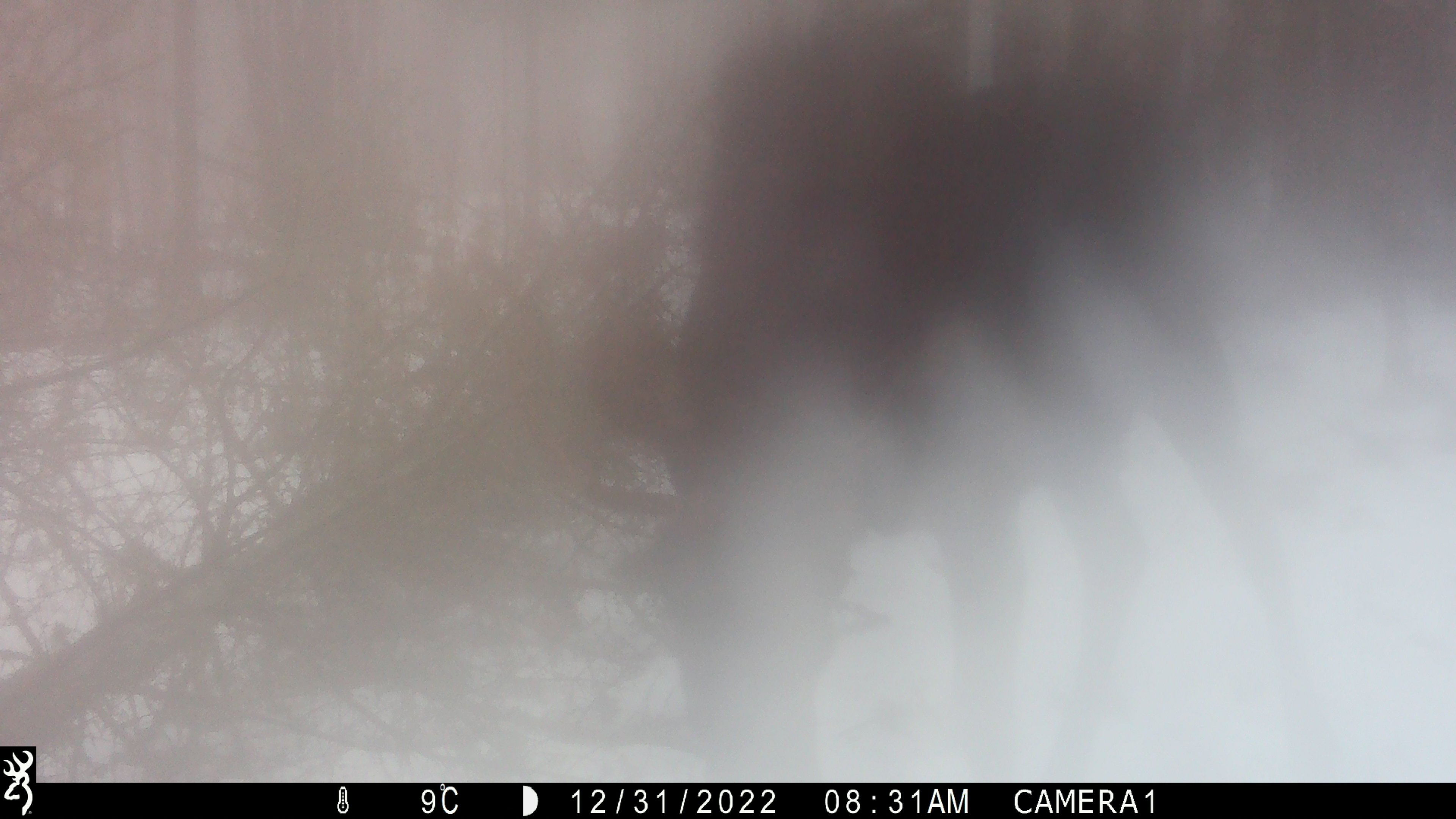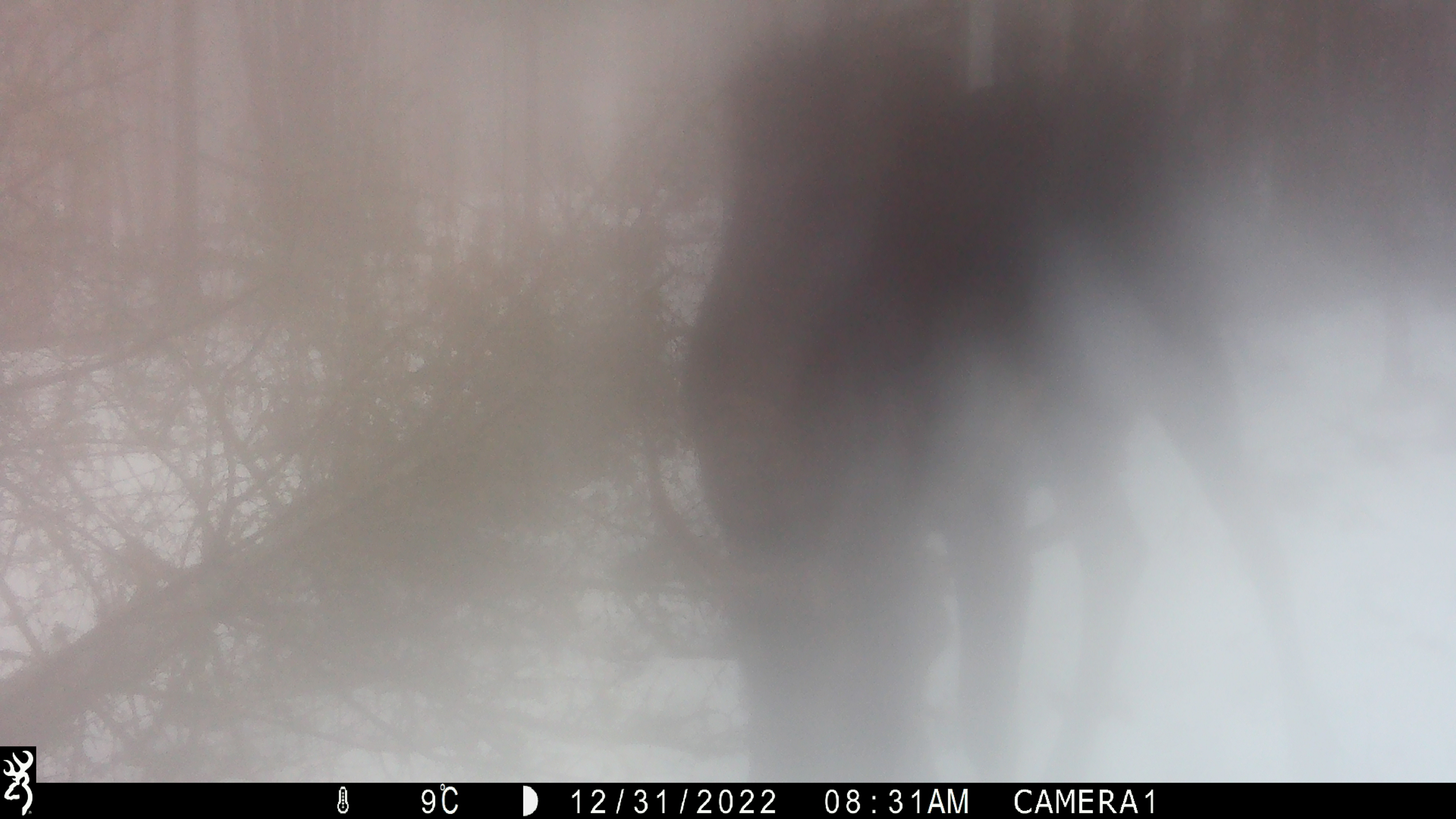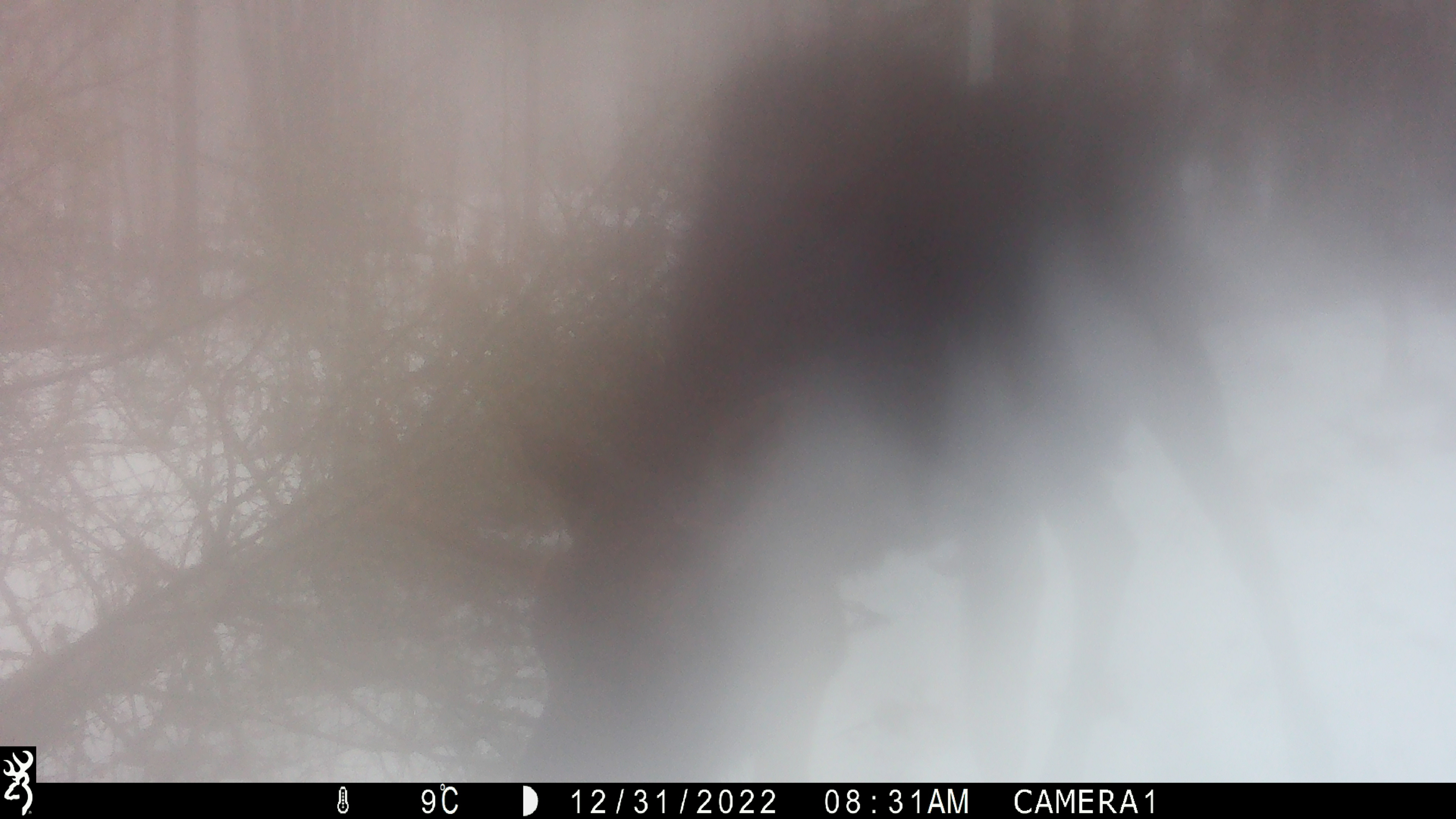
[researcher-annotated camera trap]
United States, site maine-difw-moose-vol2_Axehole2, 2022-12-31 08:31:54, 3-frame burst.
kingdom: Animalia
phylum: Chordata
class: Mammalia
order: Artiodactyla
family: Cervidae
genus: Alces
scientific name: Alces alces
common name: moose